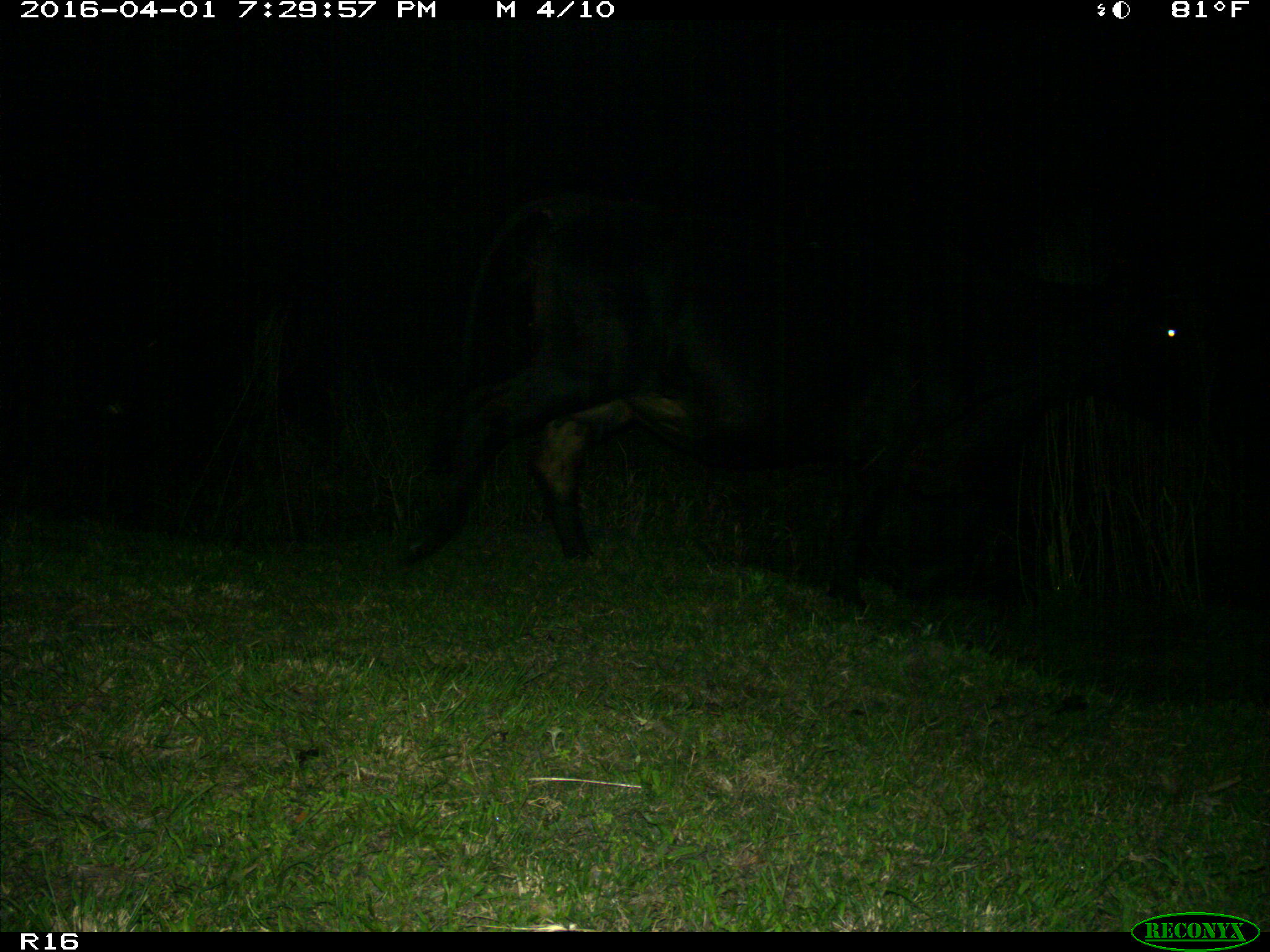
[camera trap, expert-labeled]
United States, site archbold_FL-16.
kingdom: Animalia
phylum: Chordata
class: Mammalia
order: Artiodactyla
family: Bovidae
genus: Bos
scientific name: Bos taurus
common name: domestic cow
Bos taurus (domestic cow).